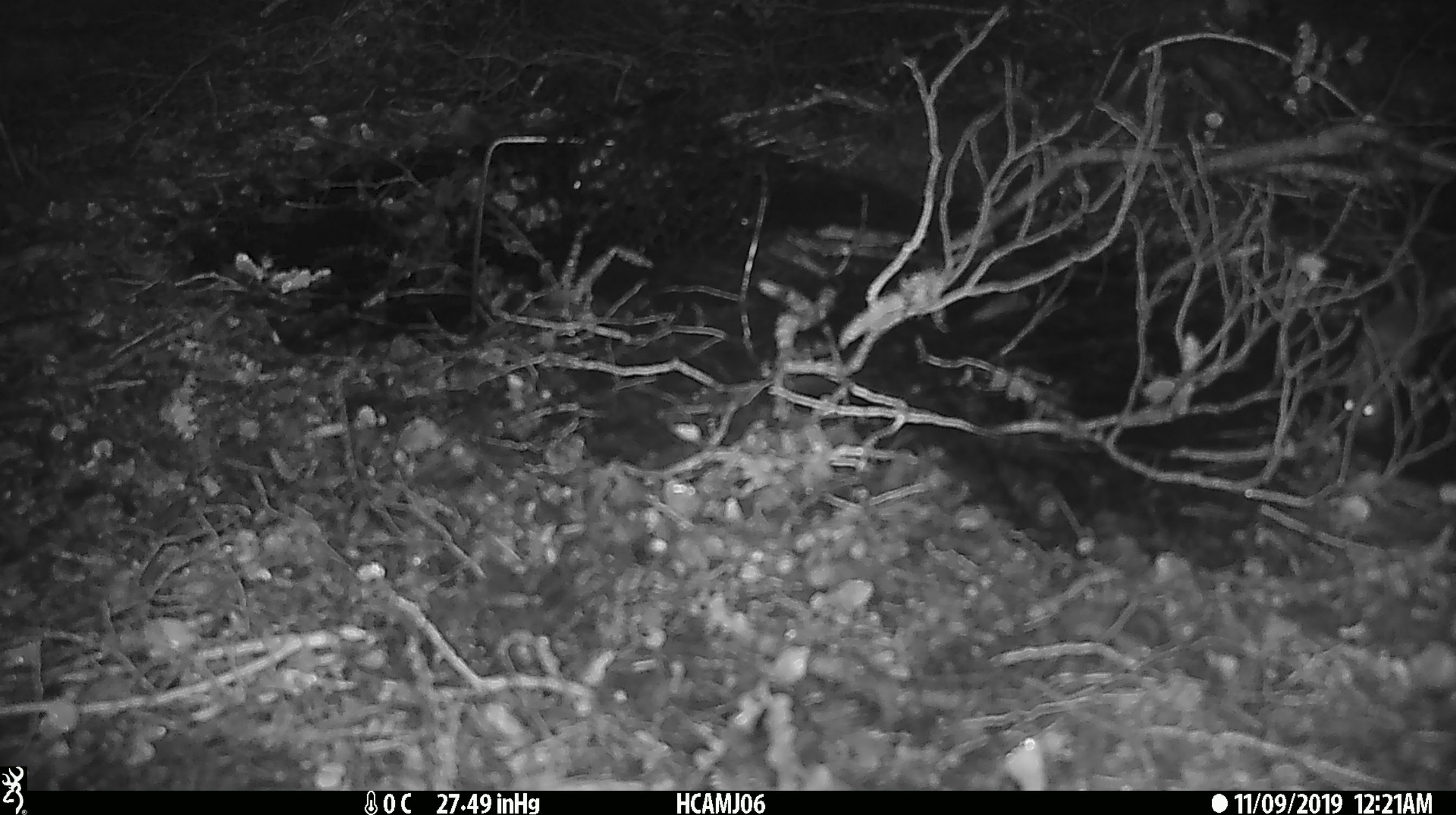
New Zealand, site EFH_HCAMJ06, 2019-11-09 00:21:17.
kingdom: Animalia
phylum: Chordata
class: Mammalia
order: Rodentia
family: Muridae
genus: Mus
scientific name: Mus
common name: mouse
Mouse (Mus).